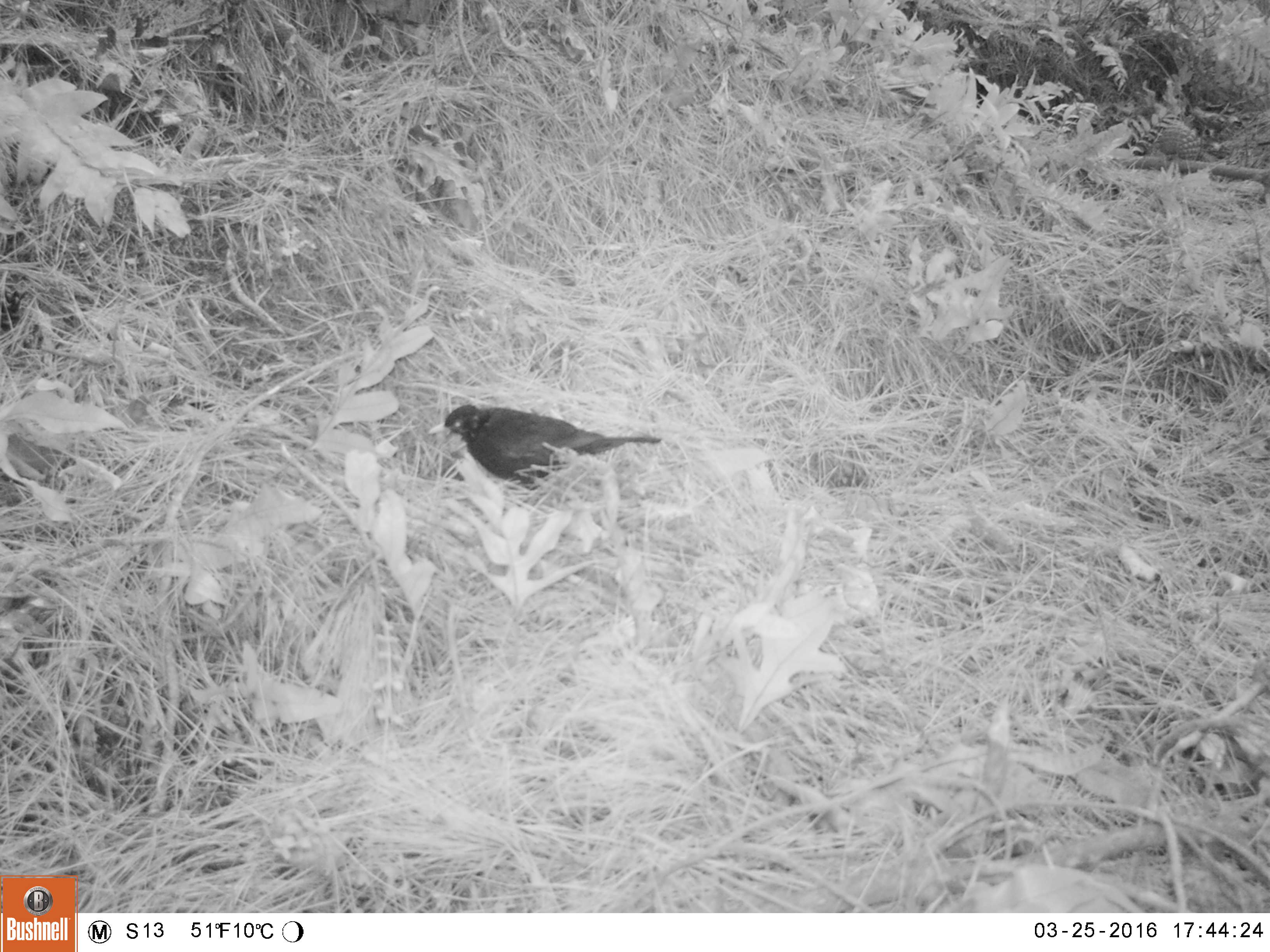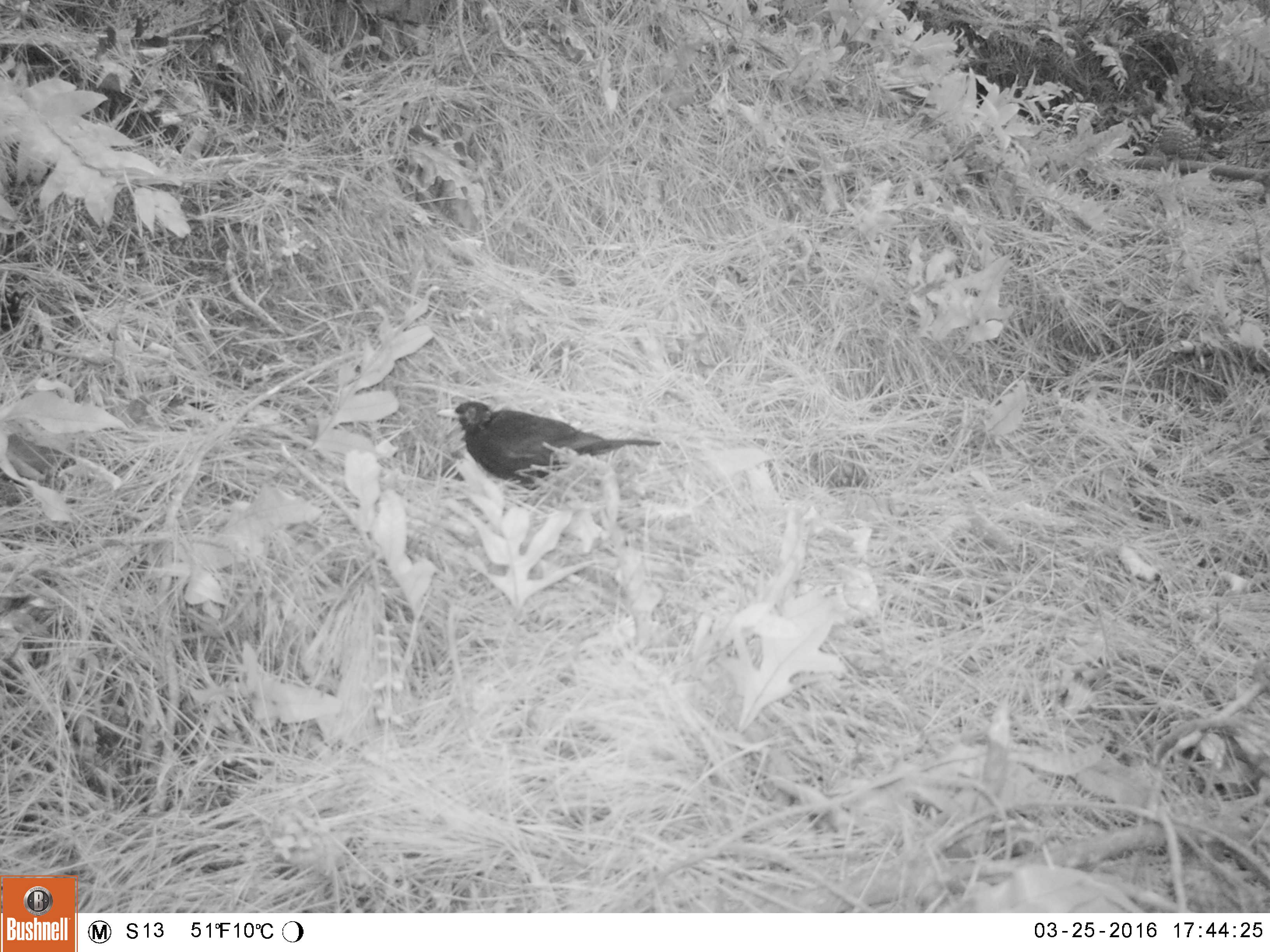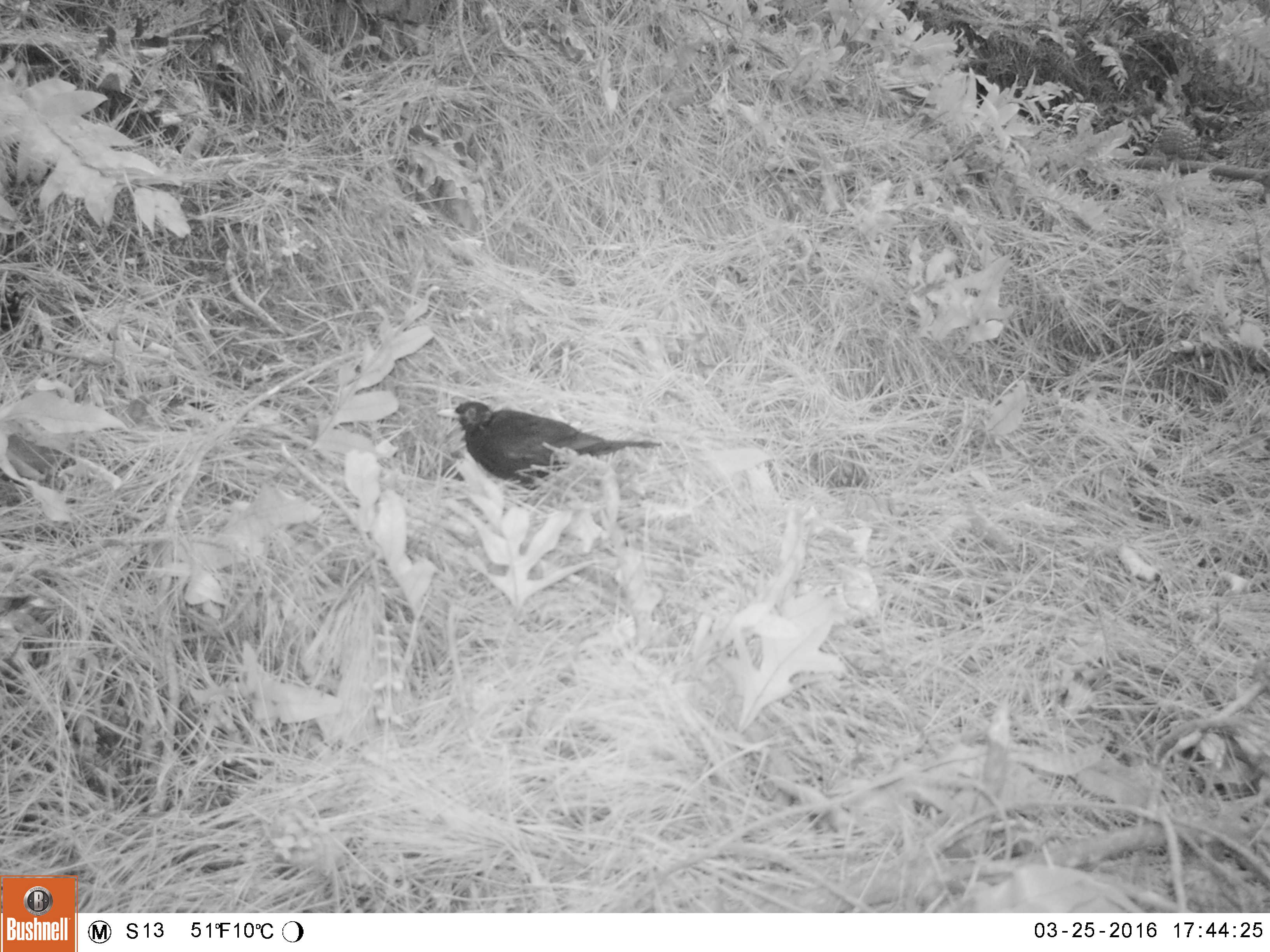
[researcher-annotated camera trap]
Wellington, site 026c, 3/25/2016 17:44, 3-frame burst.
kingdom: Animalia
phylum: Chordata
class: Aves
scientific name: Aves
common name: bird